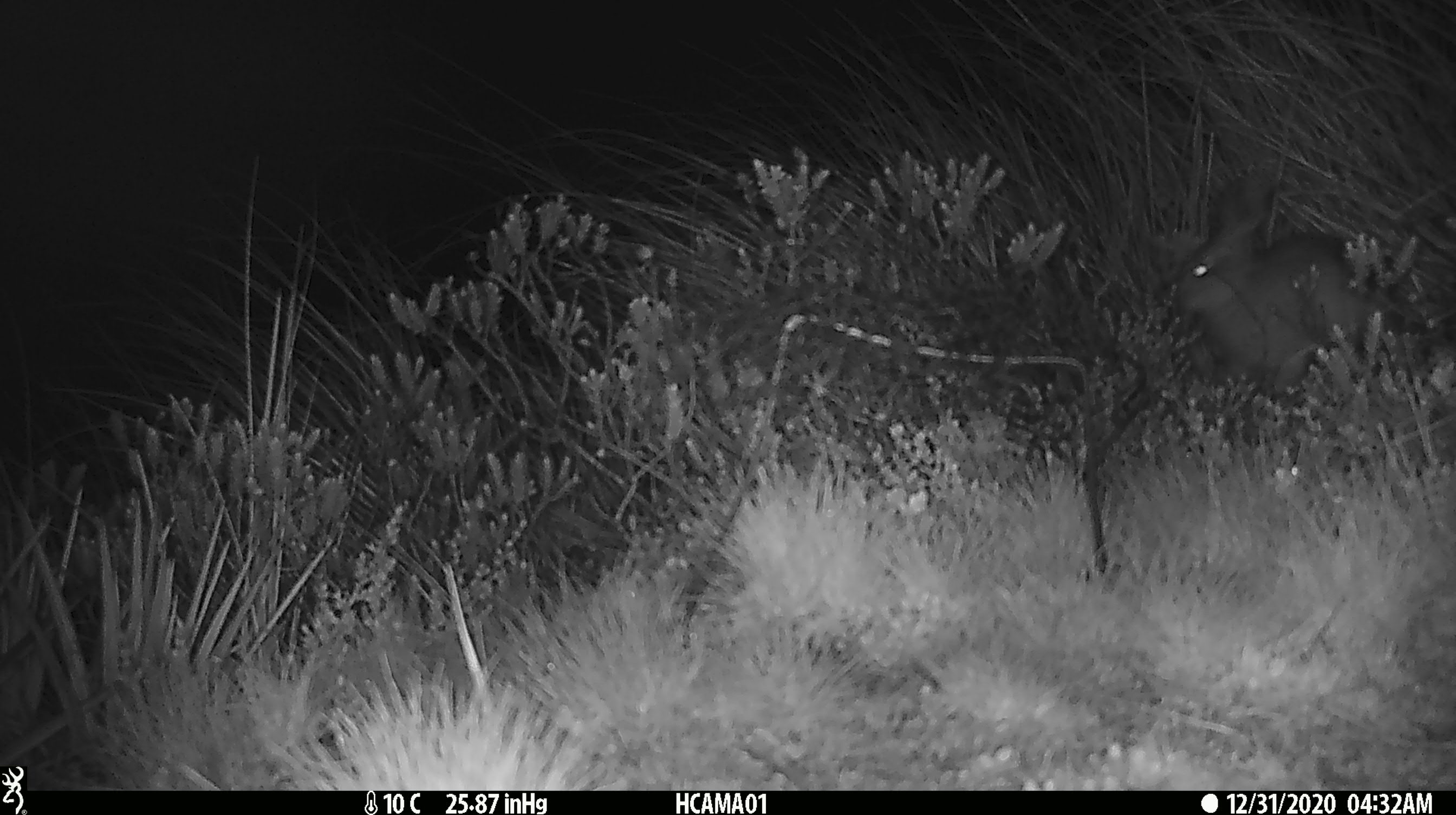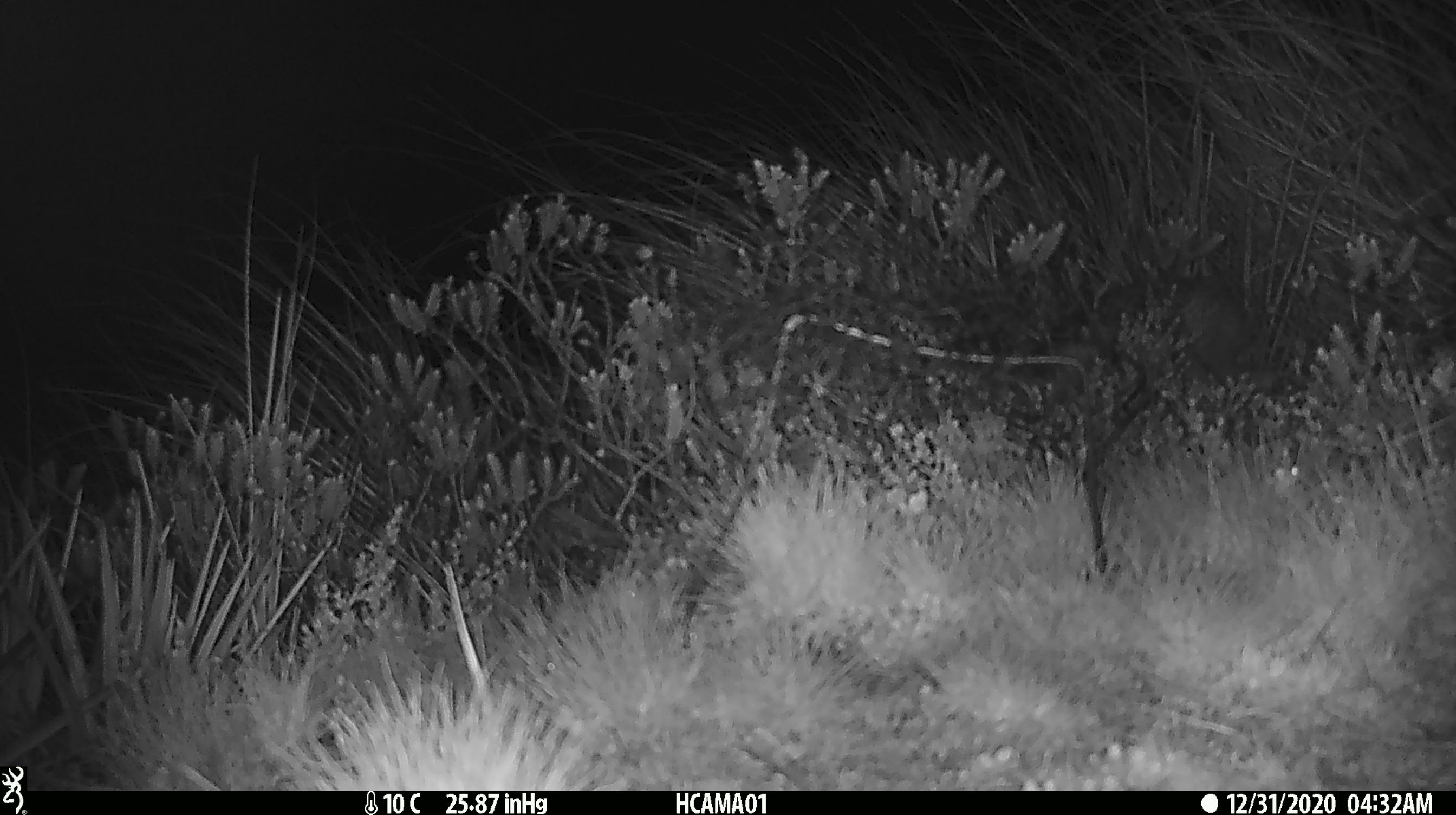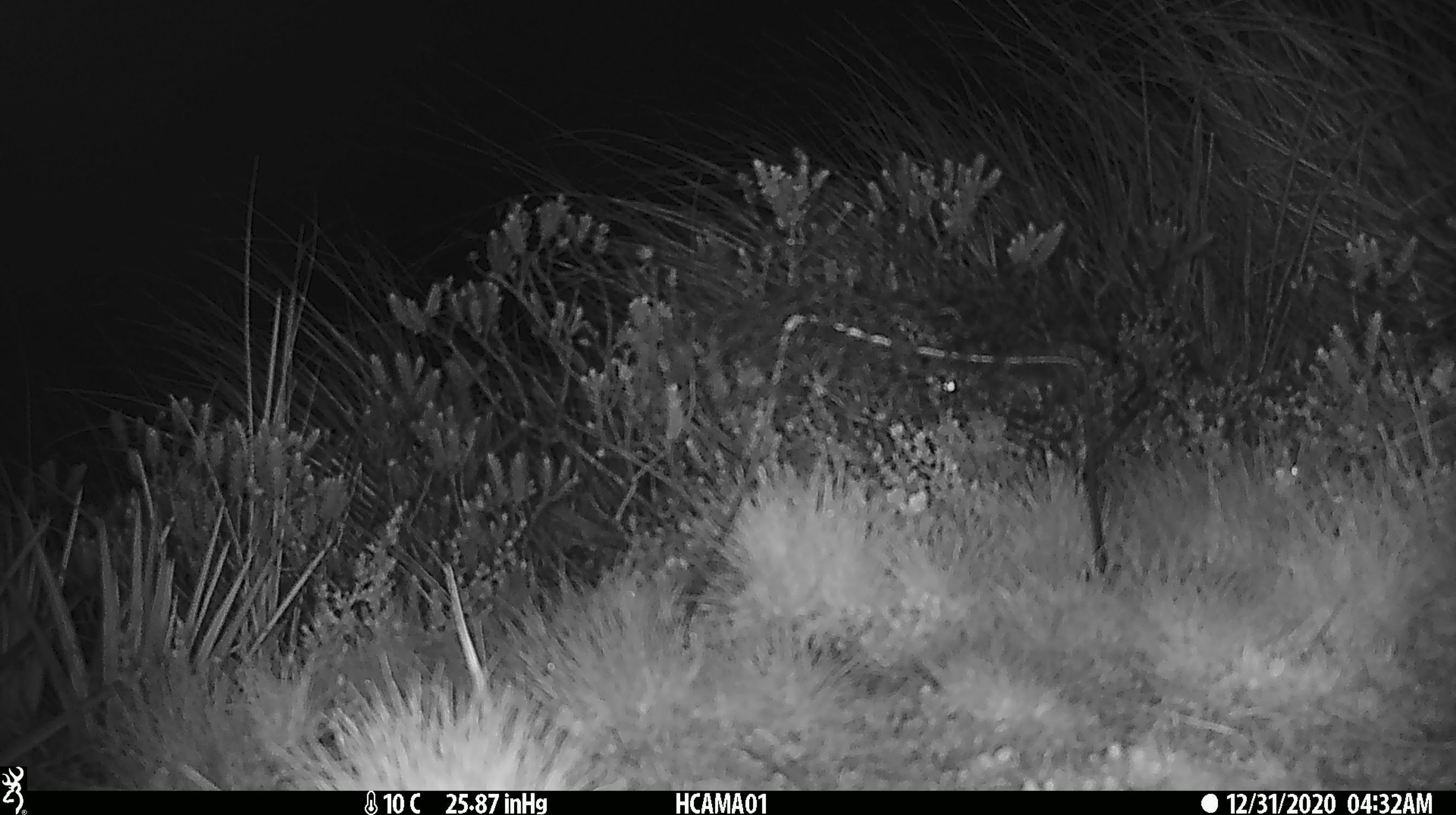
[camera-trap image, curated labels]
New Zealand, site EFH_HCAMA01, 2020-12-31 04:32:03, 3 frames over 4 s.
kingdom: Animalia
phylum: Chordata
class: Mammalia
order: Lagomorpha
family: Leporidae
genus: Oryctolagus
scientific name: Oryctolagus cuniculus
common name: european rabbit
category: rabbit